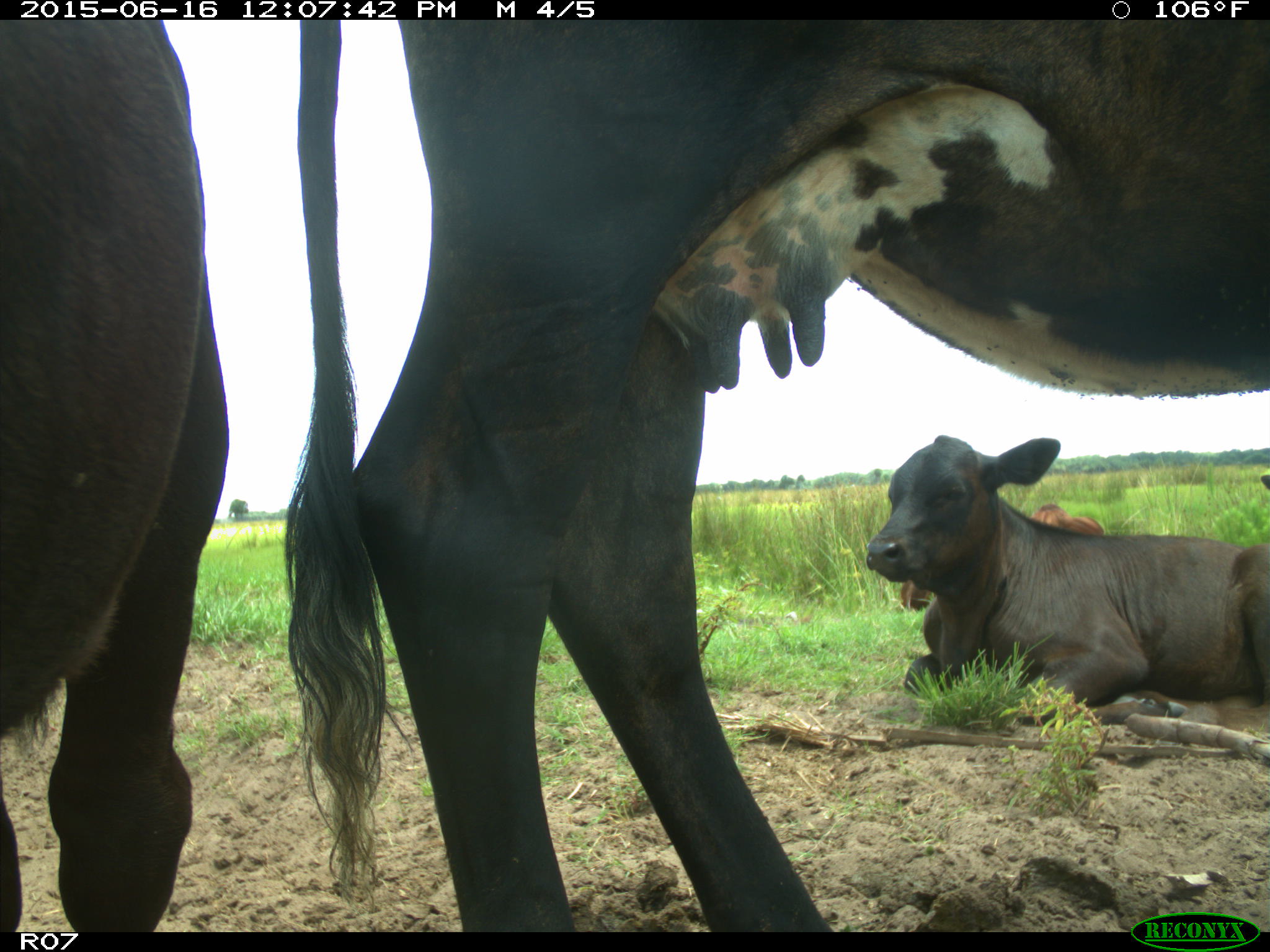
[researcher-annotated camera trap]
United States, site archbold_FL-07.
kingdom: Animalia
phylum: Chordata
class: Mammalia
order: Artiodactyla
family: Bovidae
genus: Bos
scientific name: Bos taurus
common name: domestic cow